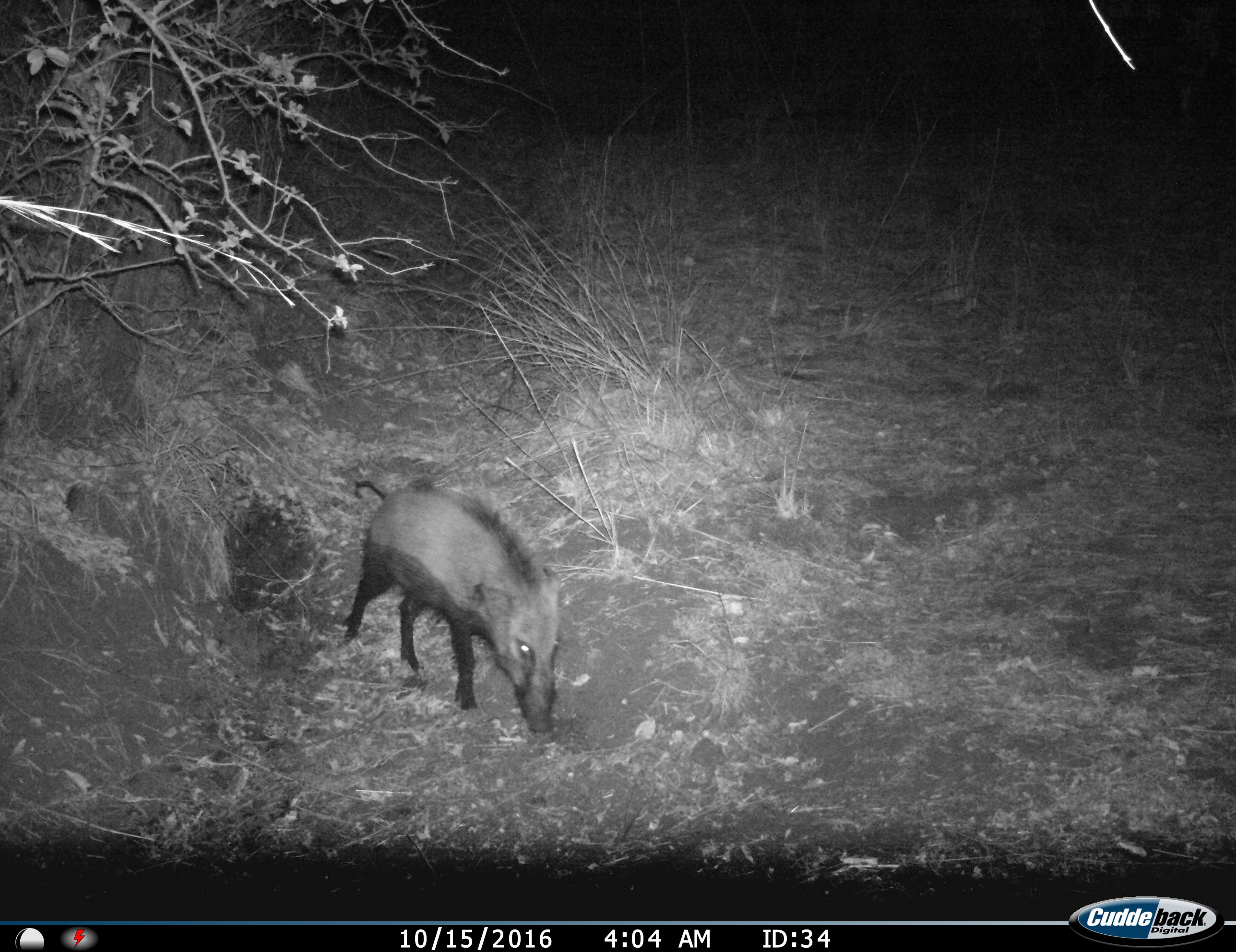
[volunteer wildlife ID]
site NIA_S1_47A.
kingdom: Animalia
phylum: Chordata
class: Mammalia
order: Artiodactyla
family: Suidae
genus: Potamochoerus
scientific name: Potamochoerus larvatus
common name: bushpig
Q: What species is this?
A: Bushpig (Potamochoerus larvatus).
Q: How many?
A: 1.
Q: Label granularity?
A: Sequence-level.